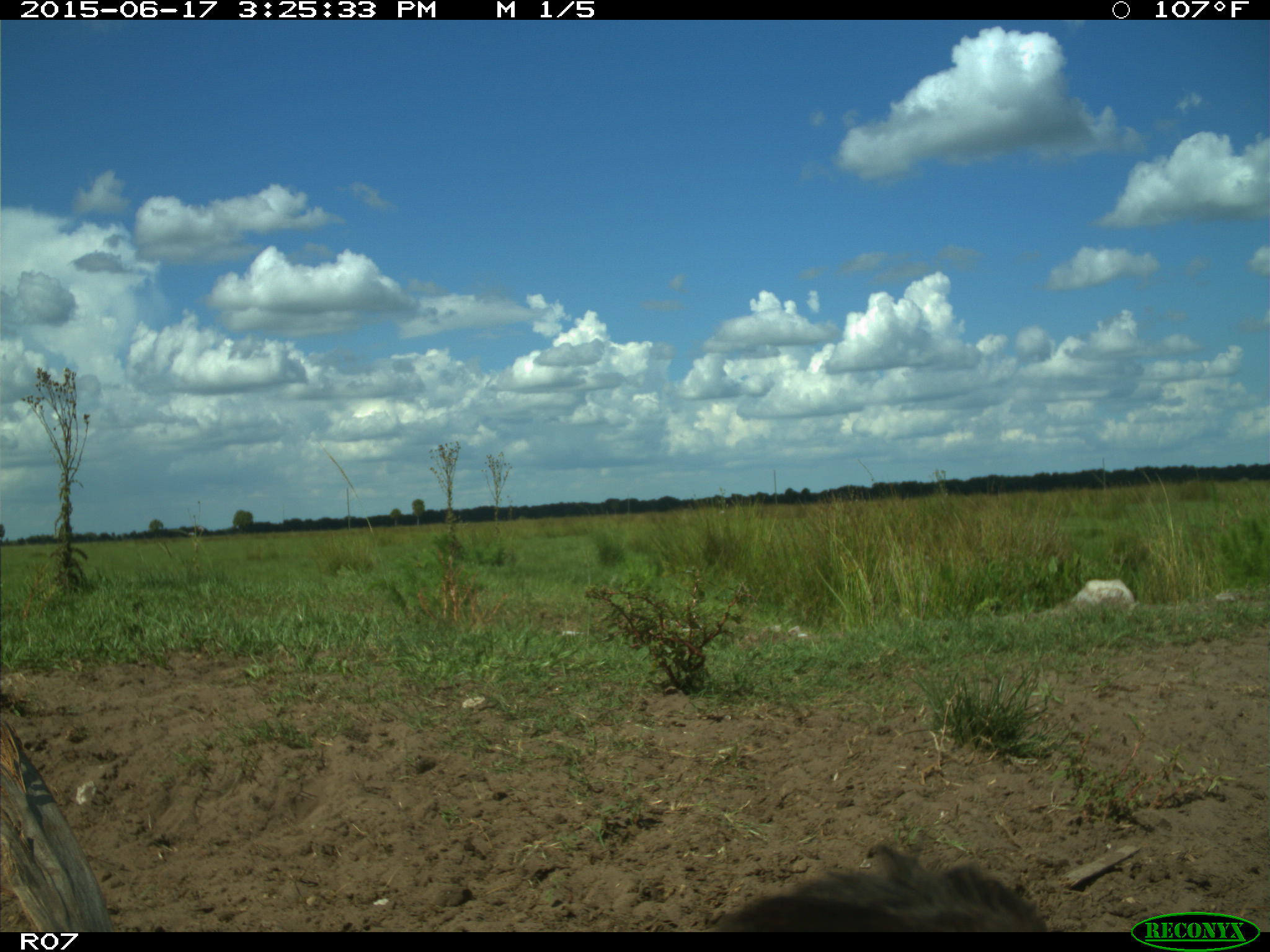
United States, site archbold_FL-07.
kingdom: Animalia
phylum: Chordata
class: Mammalia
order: Artiodactyla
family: Bovidae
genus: Bos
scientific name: Bos taurus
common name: domestic cow